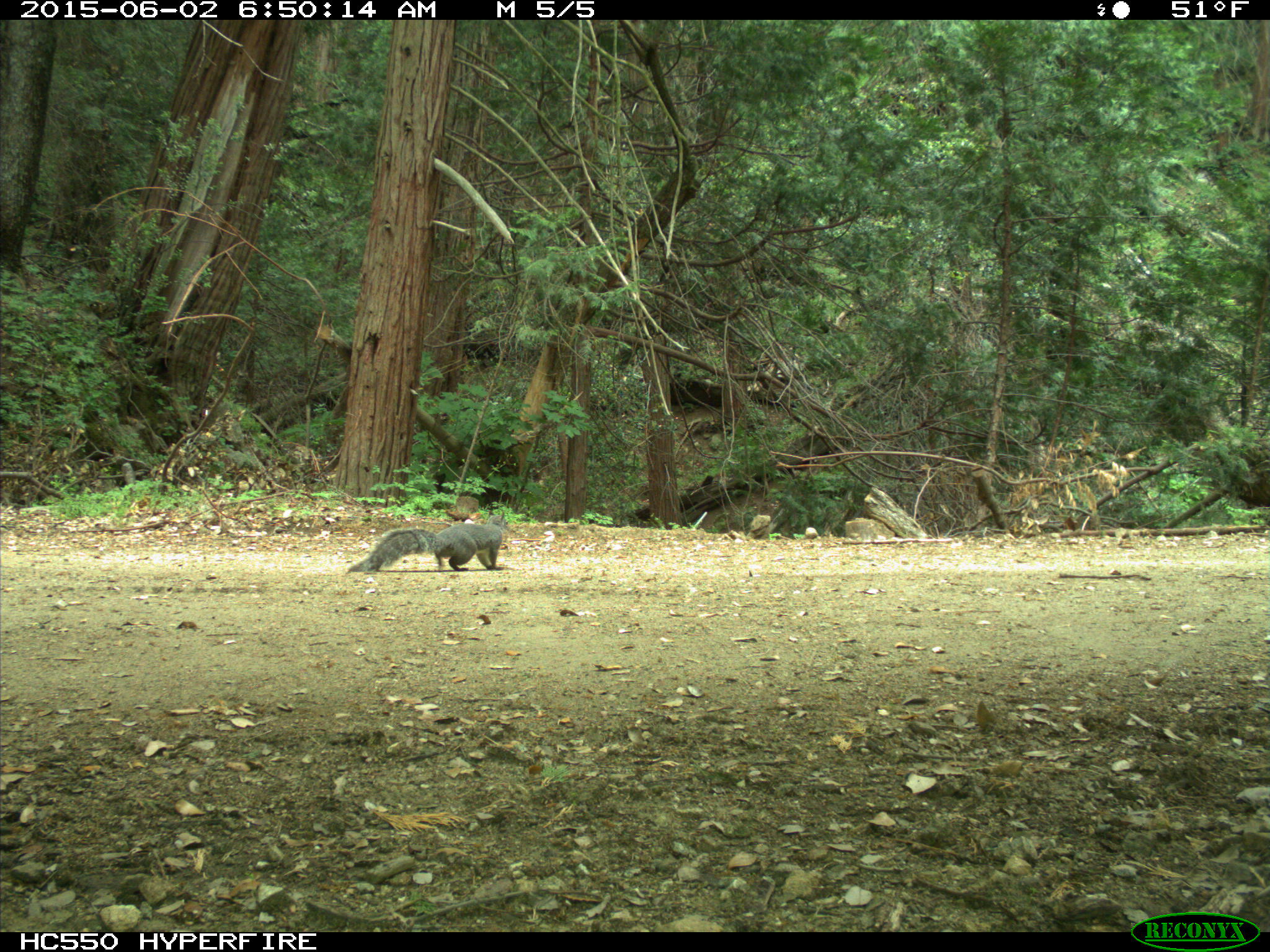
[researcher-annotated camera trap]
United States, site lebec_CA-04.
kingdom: Animalia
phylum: Chordata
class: Mammalia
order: Rodentia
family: Sciuridae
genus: Sciurus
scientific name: Sciurus carolinensis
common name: eastern gray squirrel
Sciurus carolinensis (eastern gray squirrel).